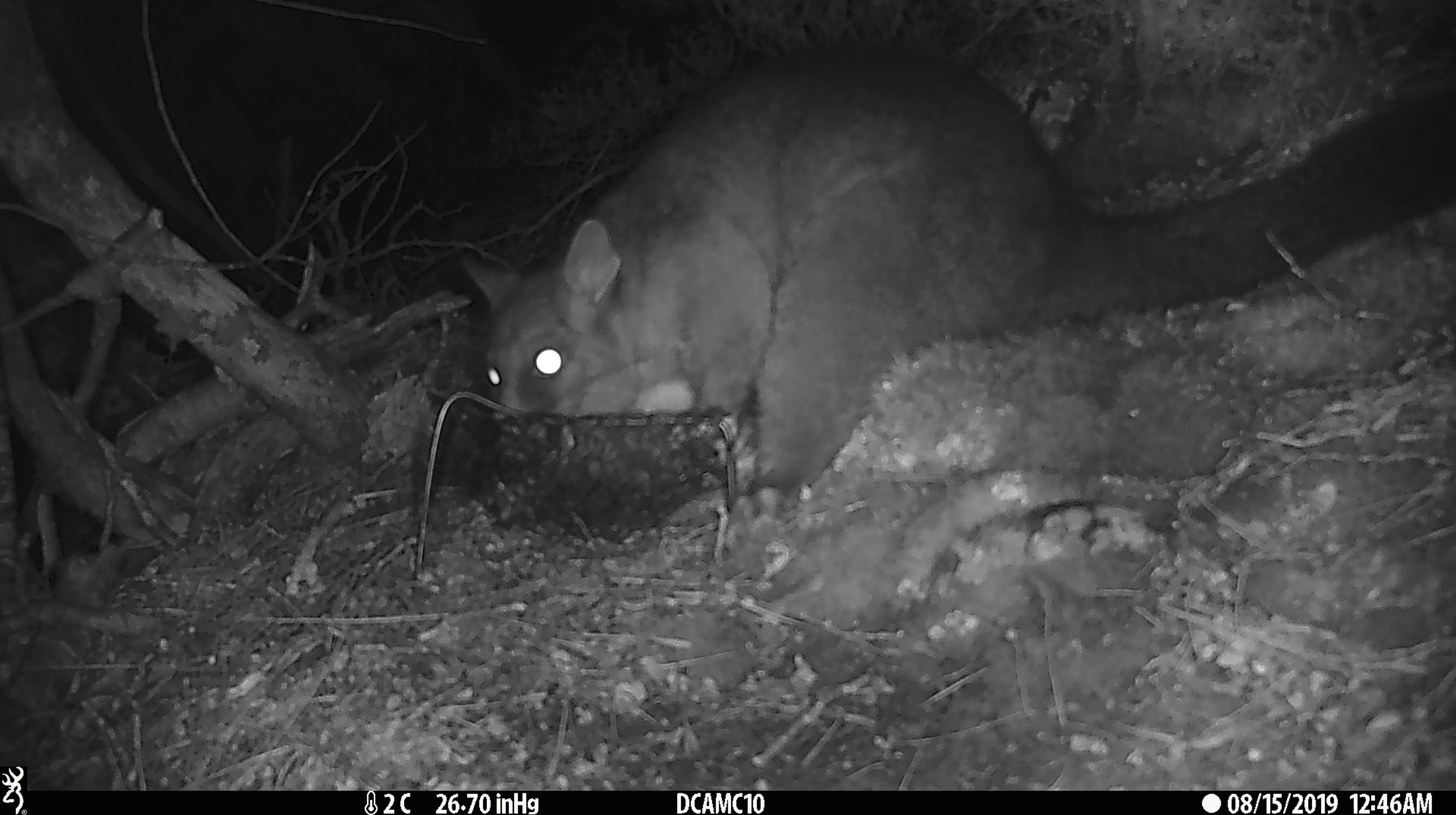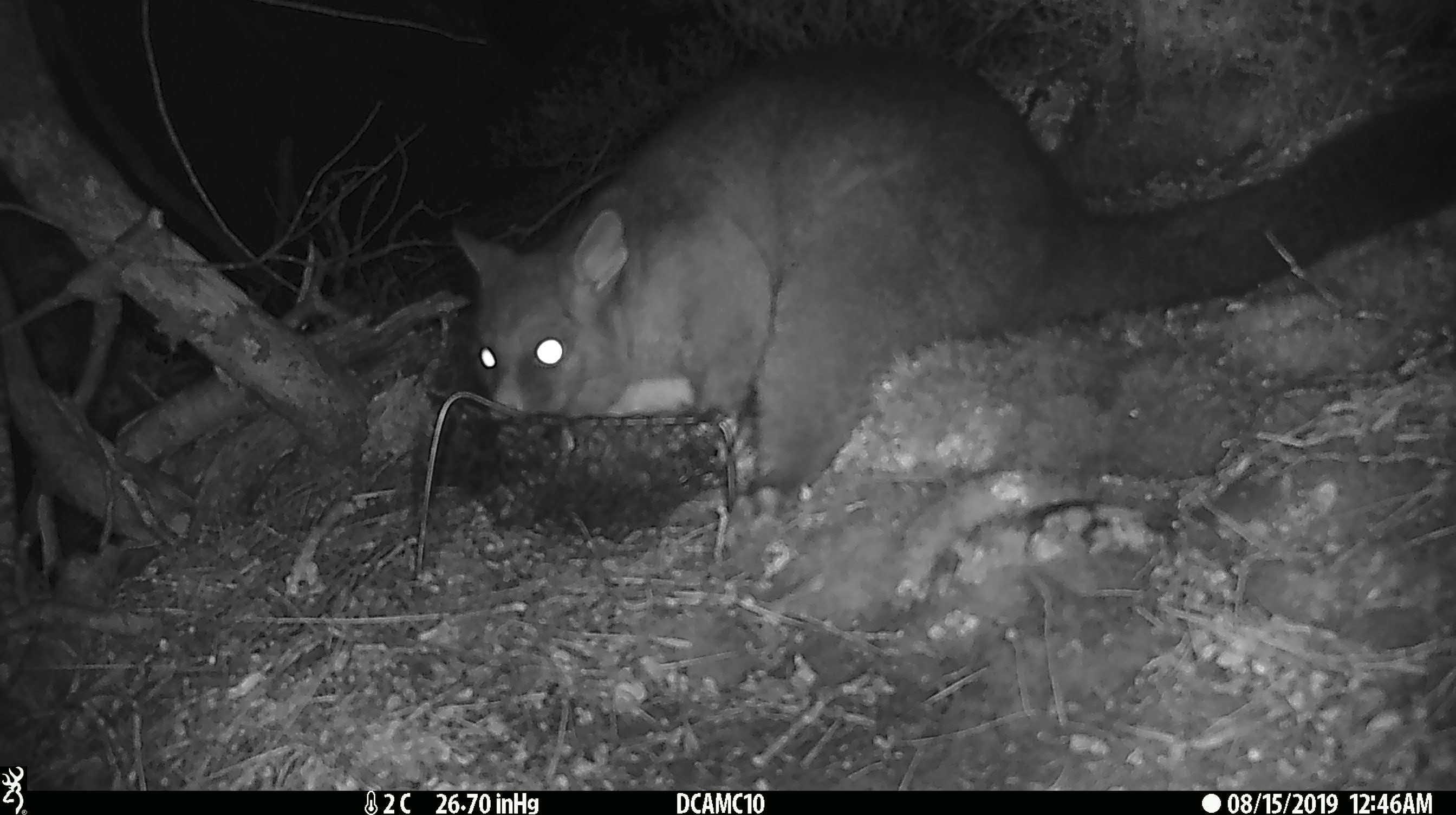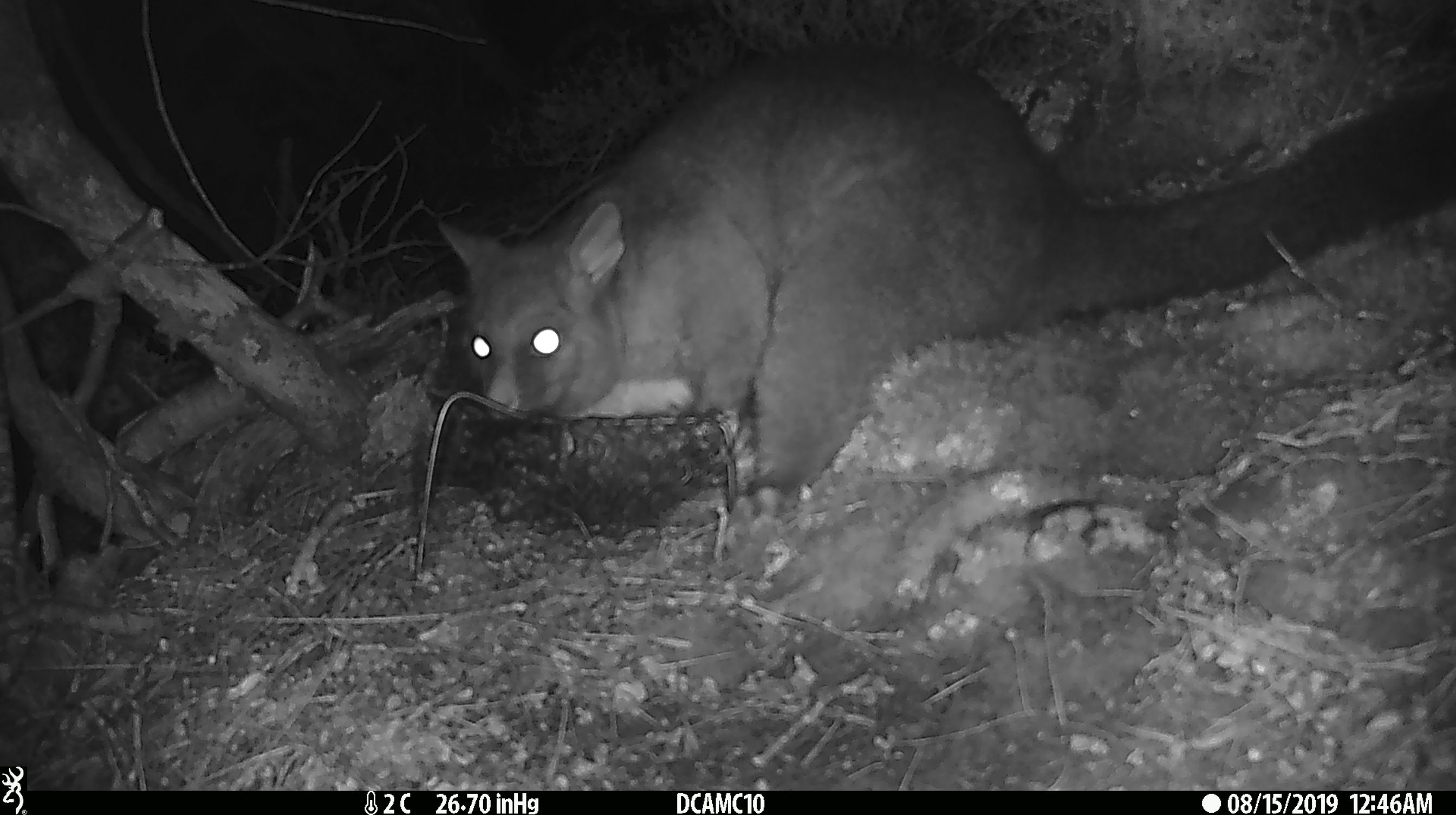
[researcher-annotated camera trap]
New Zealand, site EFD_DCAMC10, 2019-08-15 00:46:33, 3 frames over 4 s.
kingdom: Animalia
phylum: Chordata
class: Mammalia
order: Diprotodontia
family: Phalangeridae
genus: Trichosurus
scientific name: Trichosurus vulpecula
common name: common brushtail possum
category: possum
Possum (common brushtail possum) (Trichosurus vulpecula).